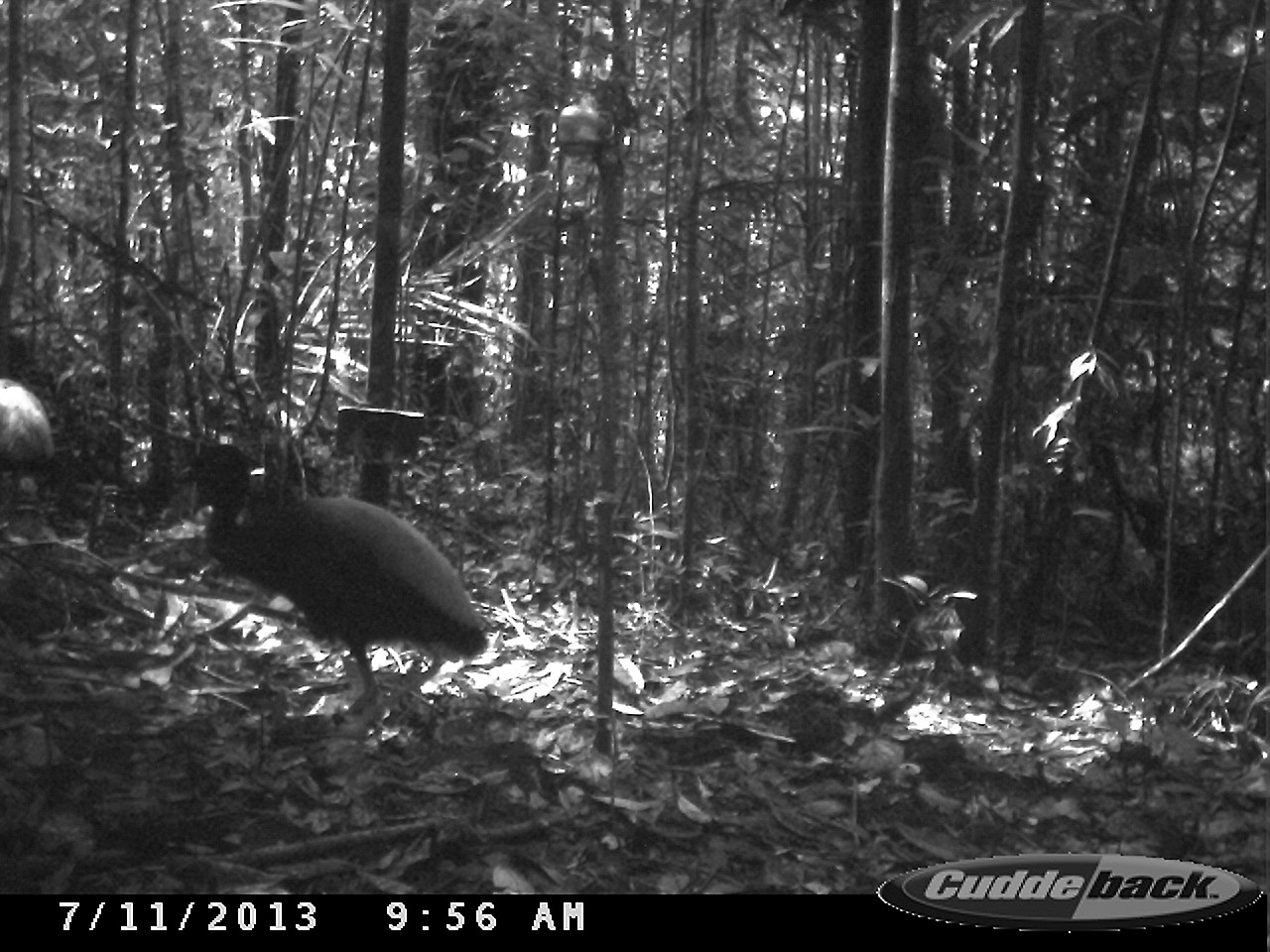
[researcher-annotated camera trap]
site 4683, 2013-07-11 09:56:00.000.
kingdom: Animalia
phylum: Chordata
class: Aves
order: Gruiformes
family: Psophiidae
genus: Psophia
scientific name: Psophia crepitans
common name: gray-winged trumpeter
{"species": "Psophia crepitans (gray-winged trumpeter)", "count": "2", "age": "adult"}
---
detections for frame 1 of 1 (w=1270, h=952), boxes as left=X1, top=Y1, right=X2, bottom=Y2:
psophia crepitans: left=182, top=443, right=490, bottom=718